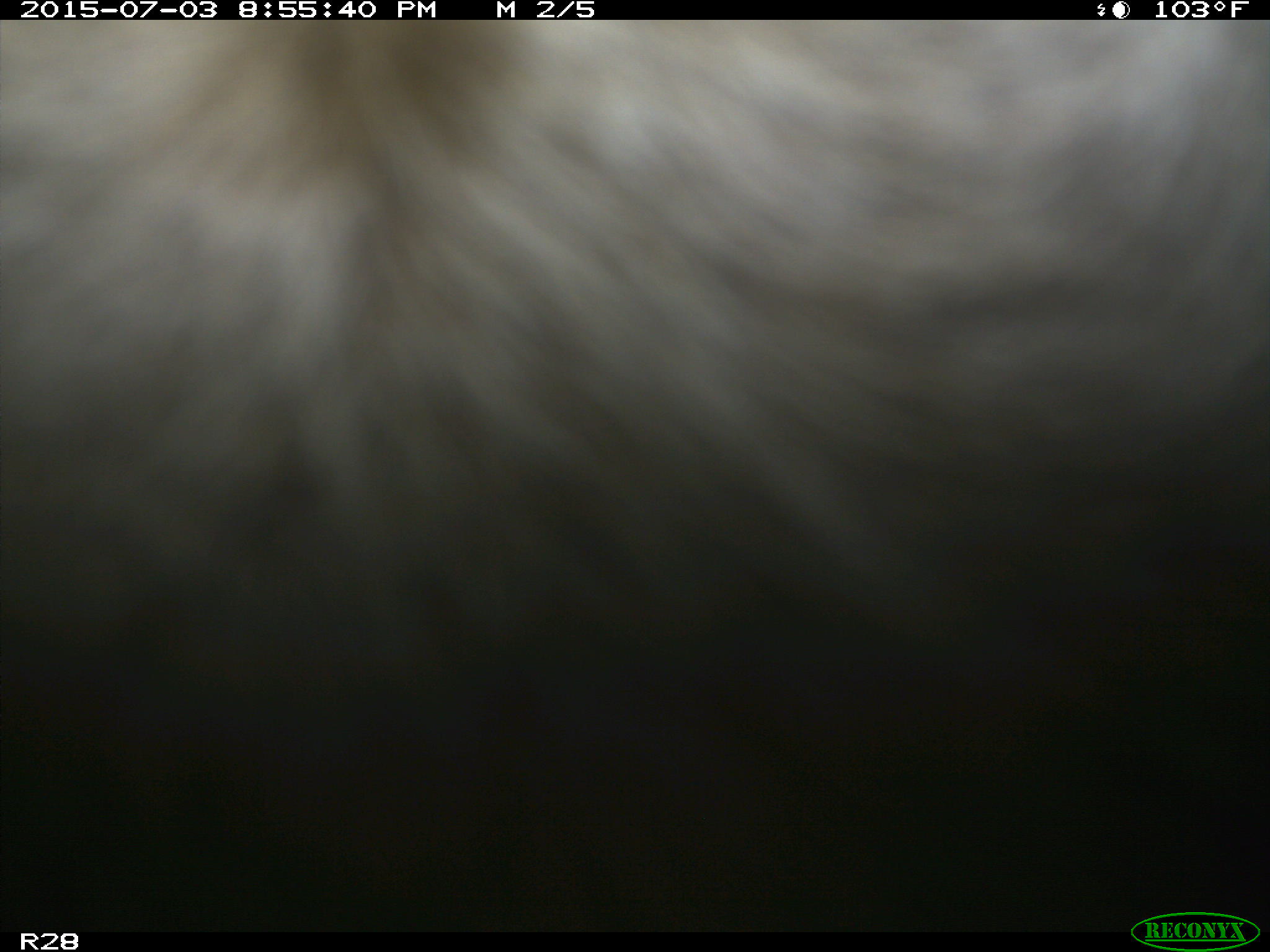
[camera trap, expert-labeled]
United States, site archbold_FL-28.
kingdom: Animalia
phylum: Chordata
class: Mammalia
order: Artiodactyla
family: Bovidae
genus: Bos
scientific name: Bos taurus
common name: domestic cow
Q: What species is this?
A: Bos taurus (domestic cow).